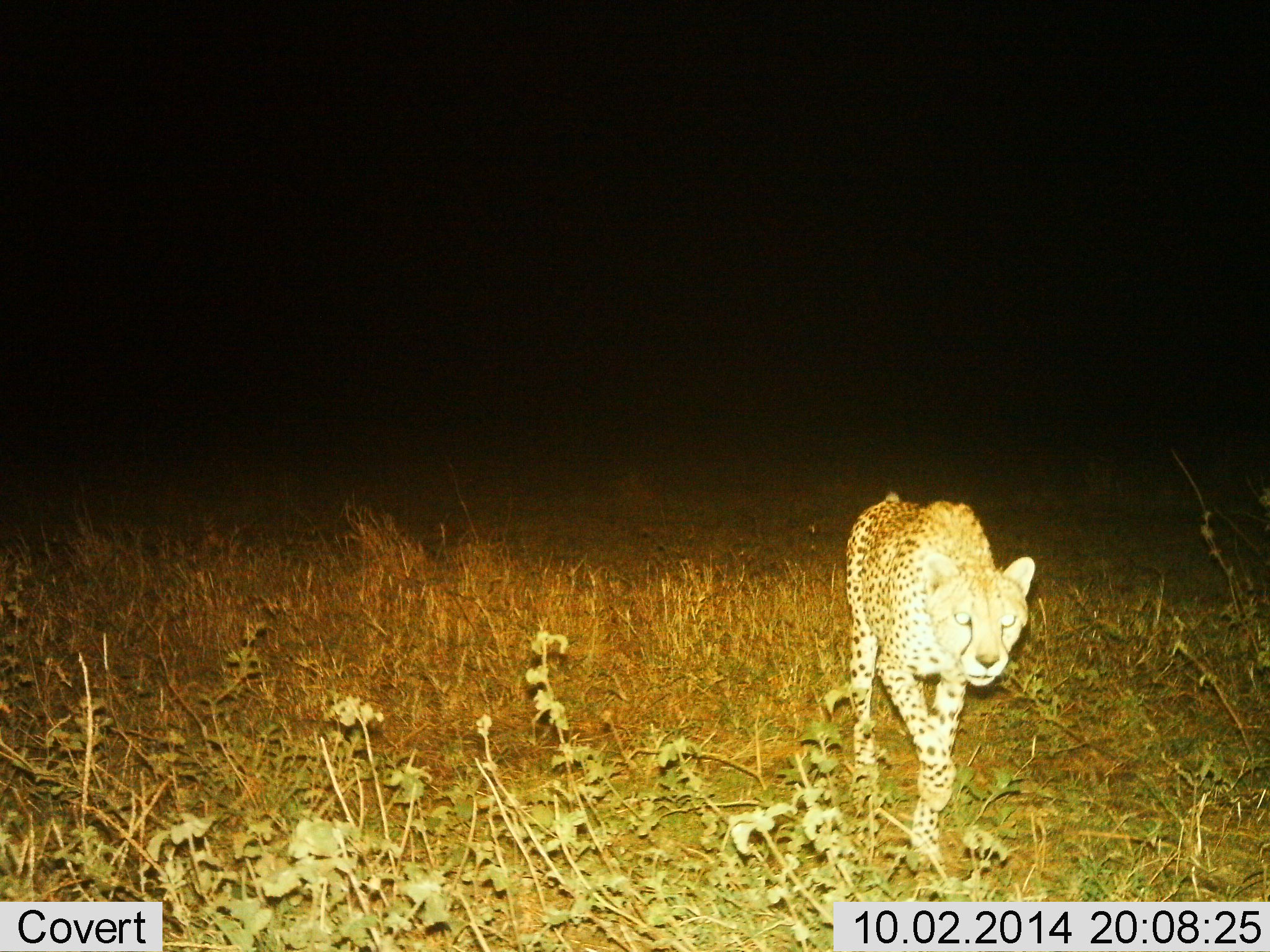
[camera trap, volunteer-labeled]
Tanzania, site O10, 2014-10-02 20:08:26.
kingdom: Animalia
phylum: Chordata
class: Mammalia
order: Carnivora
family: Felidae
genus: Acinonyx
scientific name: Acinonyx jubatus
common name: cheetah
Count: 1.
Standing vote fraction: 0%.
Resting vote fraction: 0%.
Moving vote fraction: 100%.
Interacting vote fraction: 0%.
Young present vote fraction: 0%.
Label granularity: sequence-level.